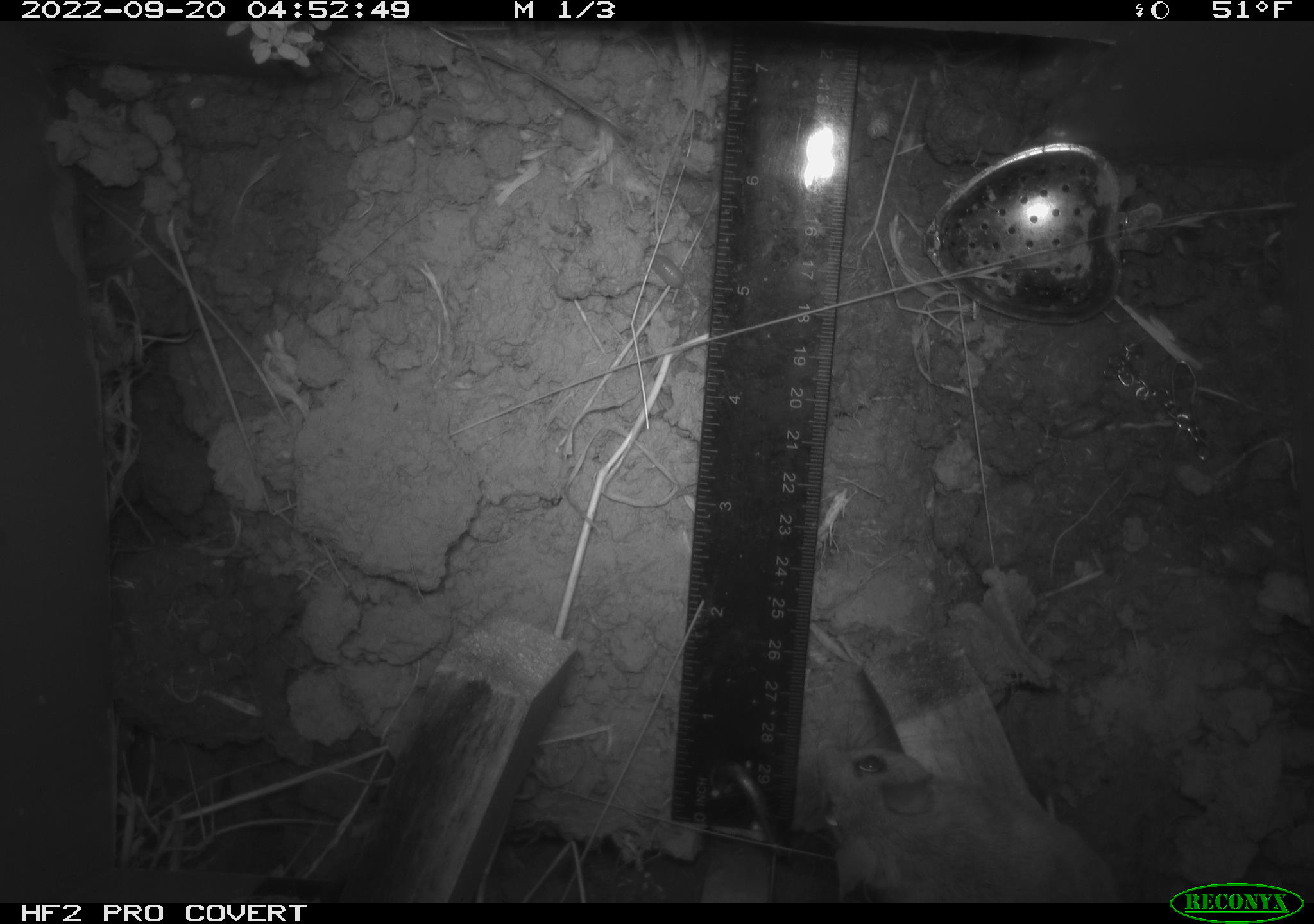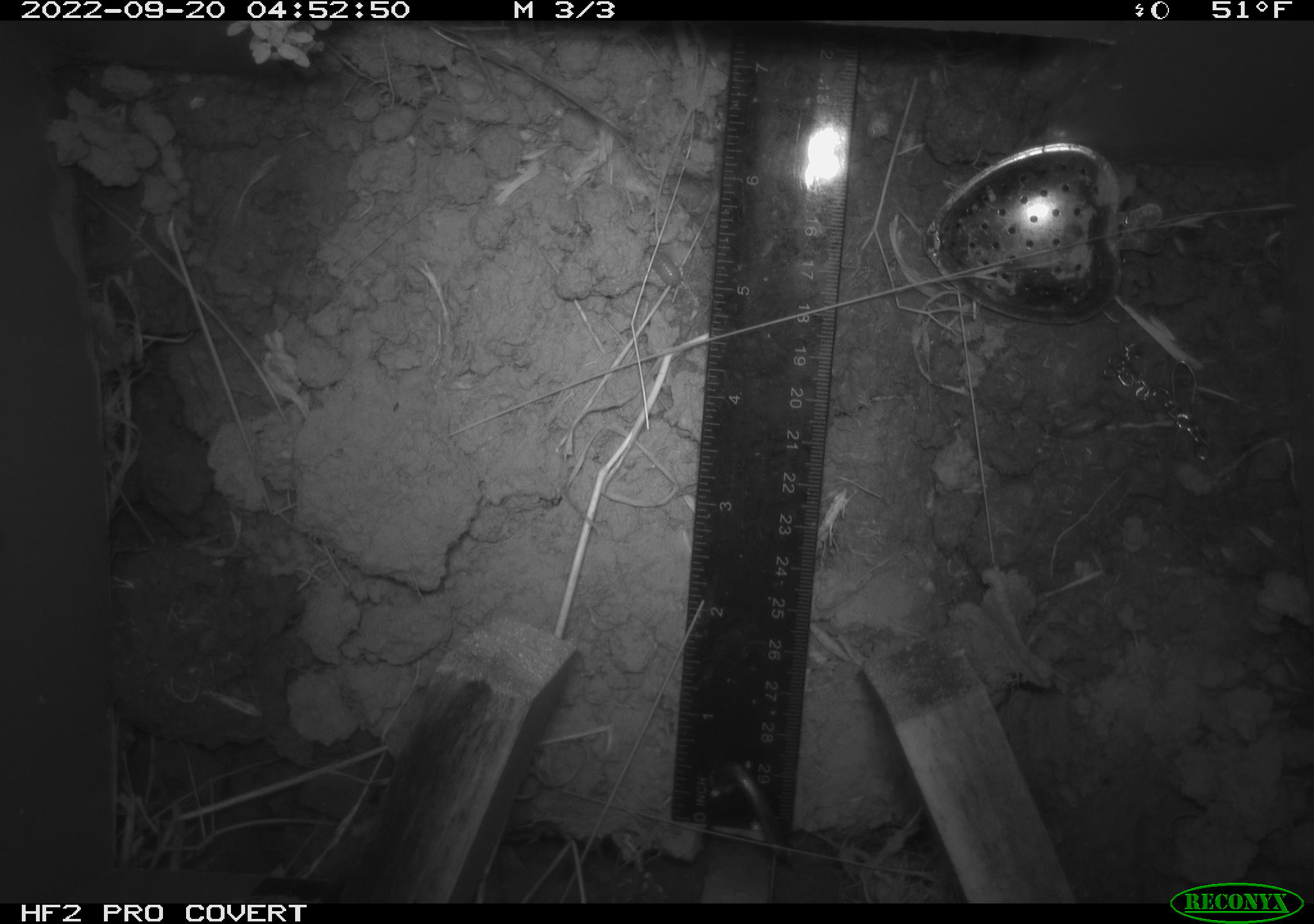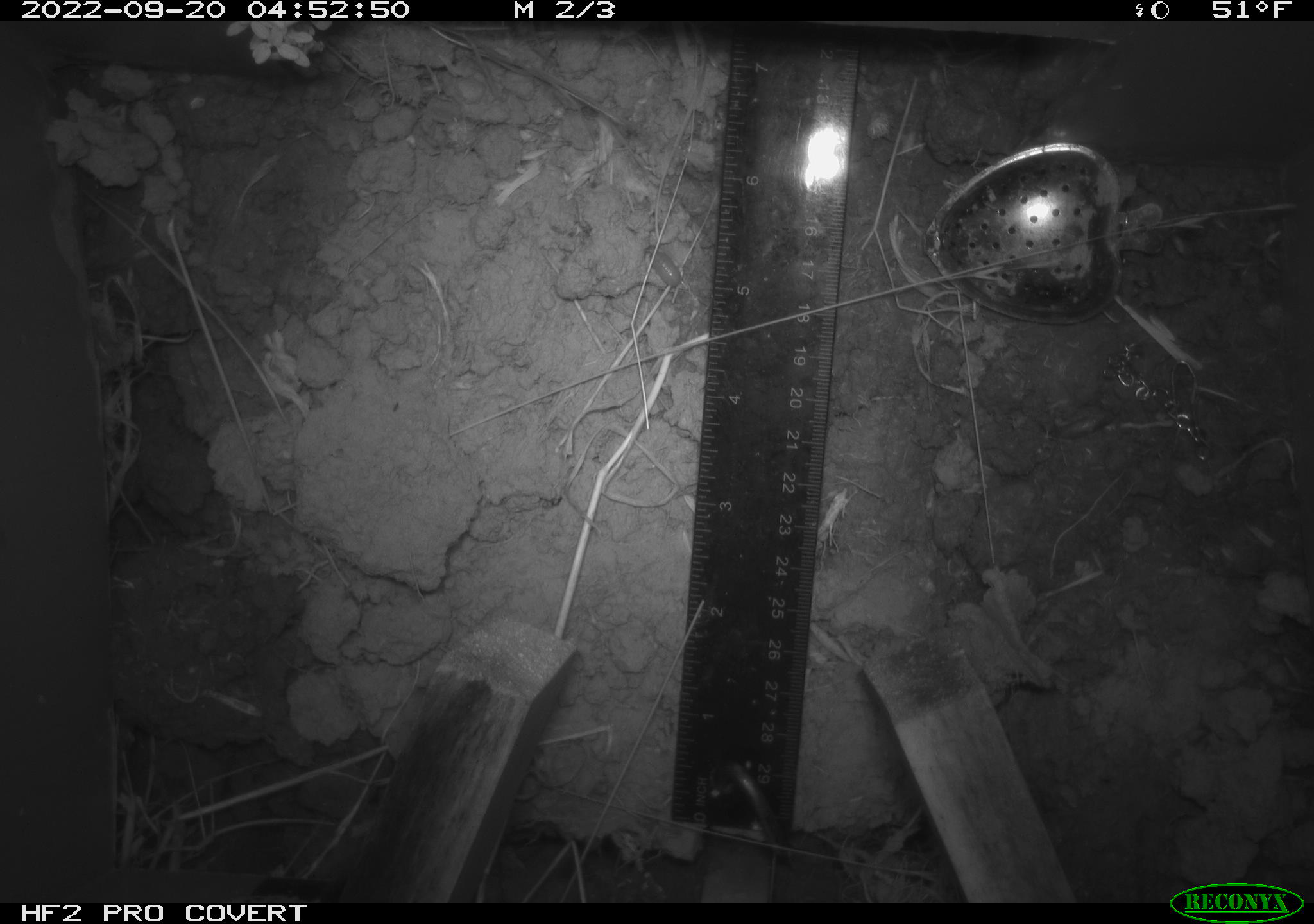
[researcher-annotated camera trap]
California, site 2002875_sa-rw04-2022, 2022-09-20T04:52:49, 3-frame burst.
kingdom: Animalia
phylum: Chordata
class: Mammalia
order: Rodentia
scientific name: Rodentia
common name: mouse species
Mouse species (Rodentia).